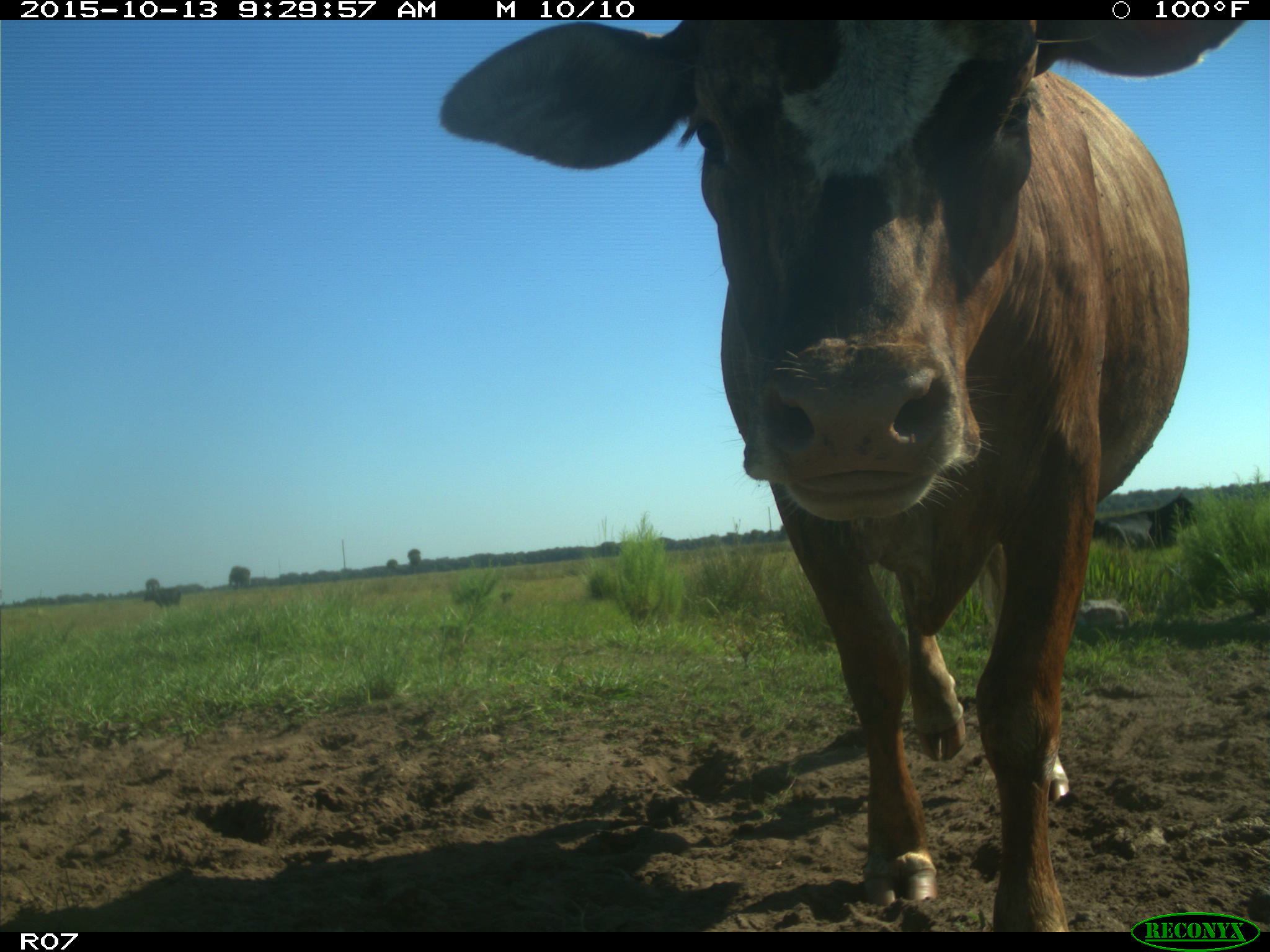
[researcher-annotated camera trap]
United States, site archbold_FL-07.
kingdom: Animalia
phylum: Chordata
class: Mammalia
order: Artiodactyla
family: Bovidae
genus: Bos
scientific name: Bos taurus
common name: domestic cow